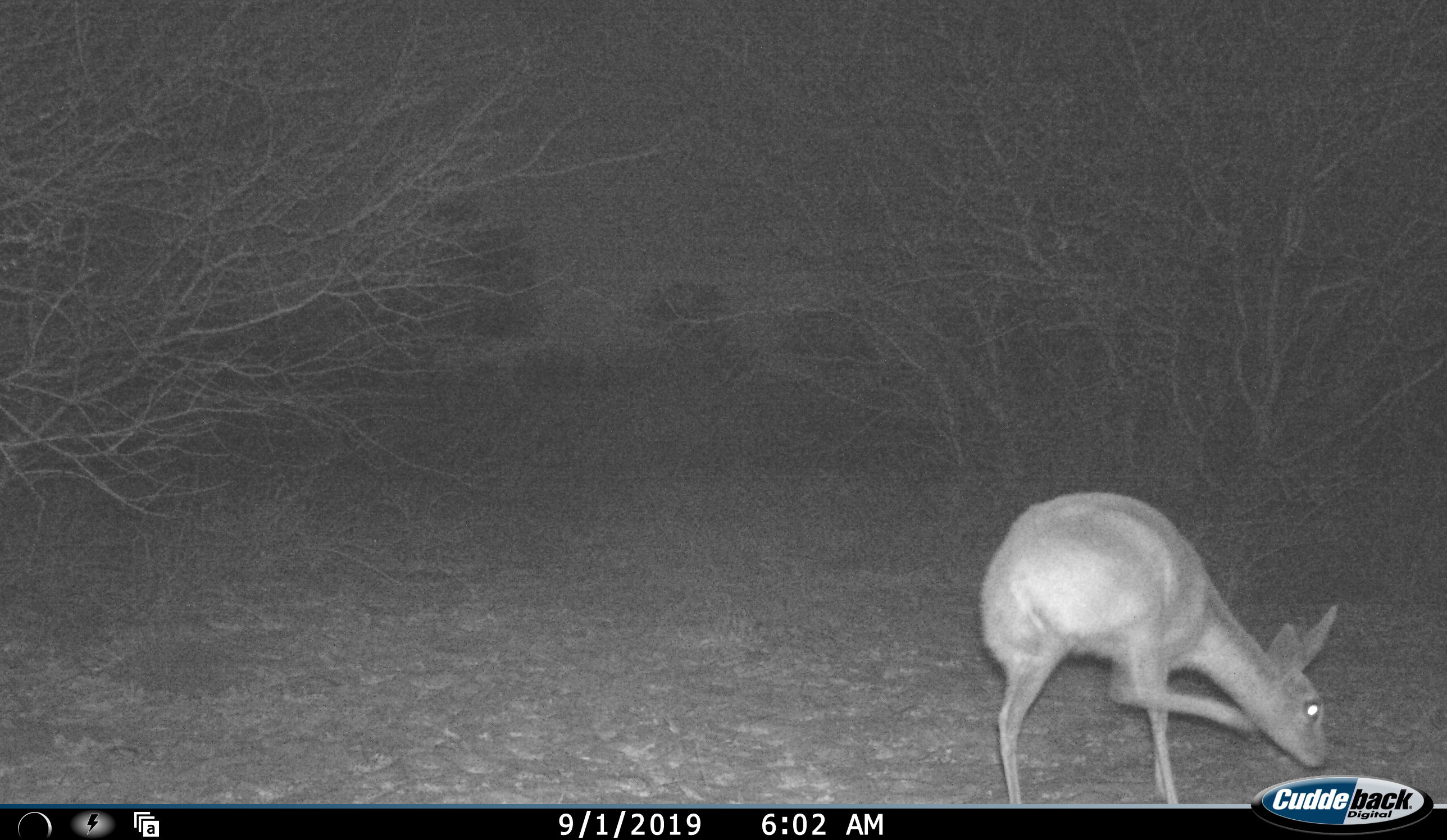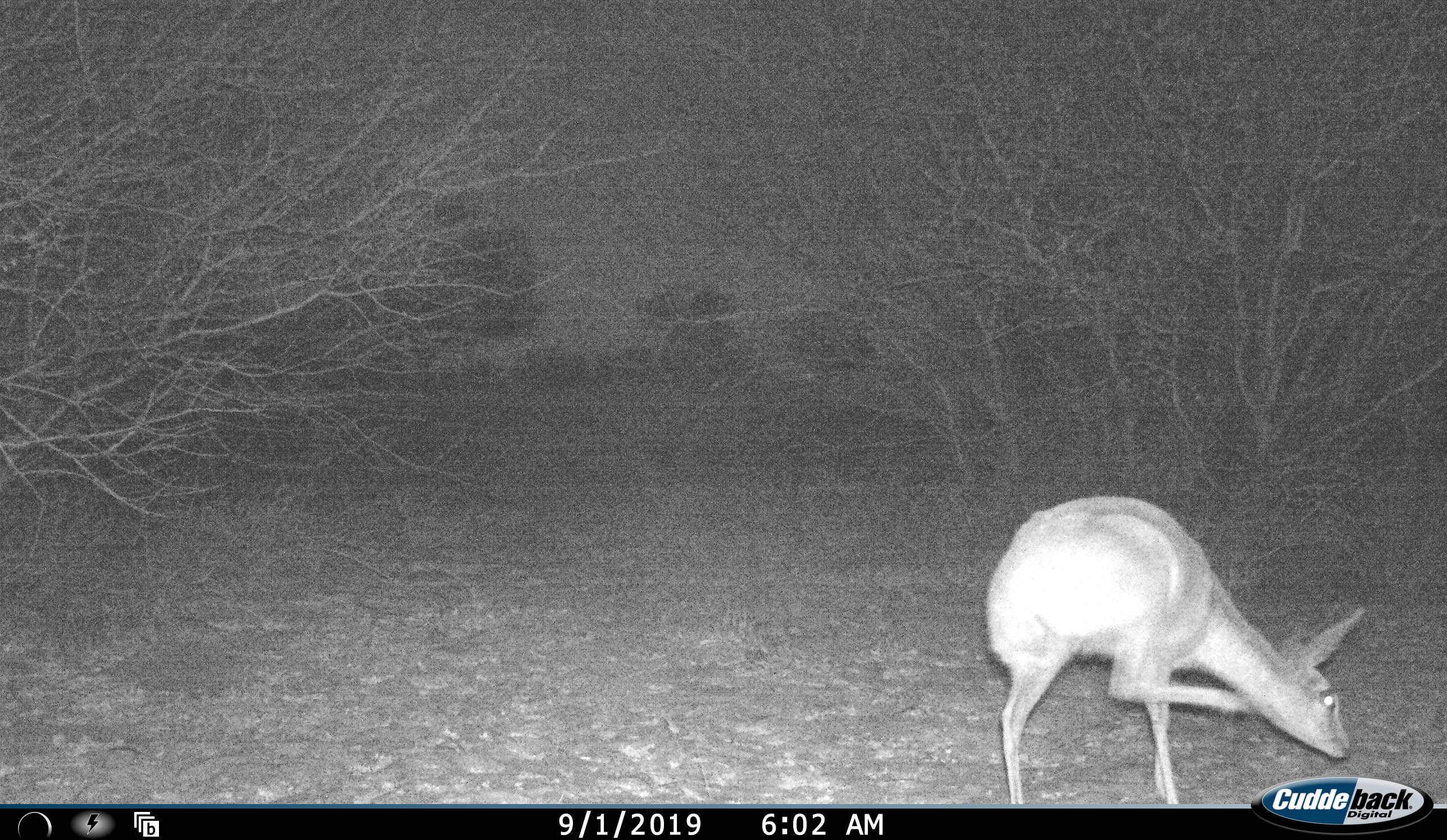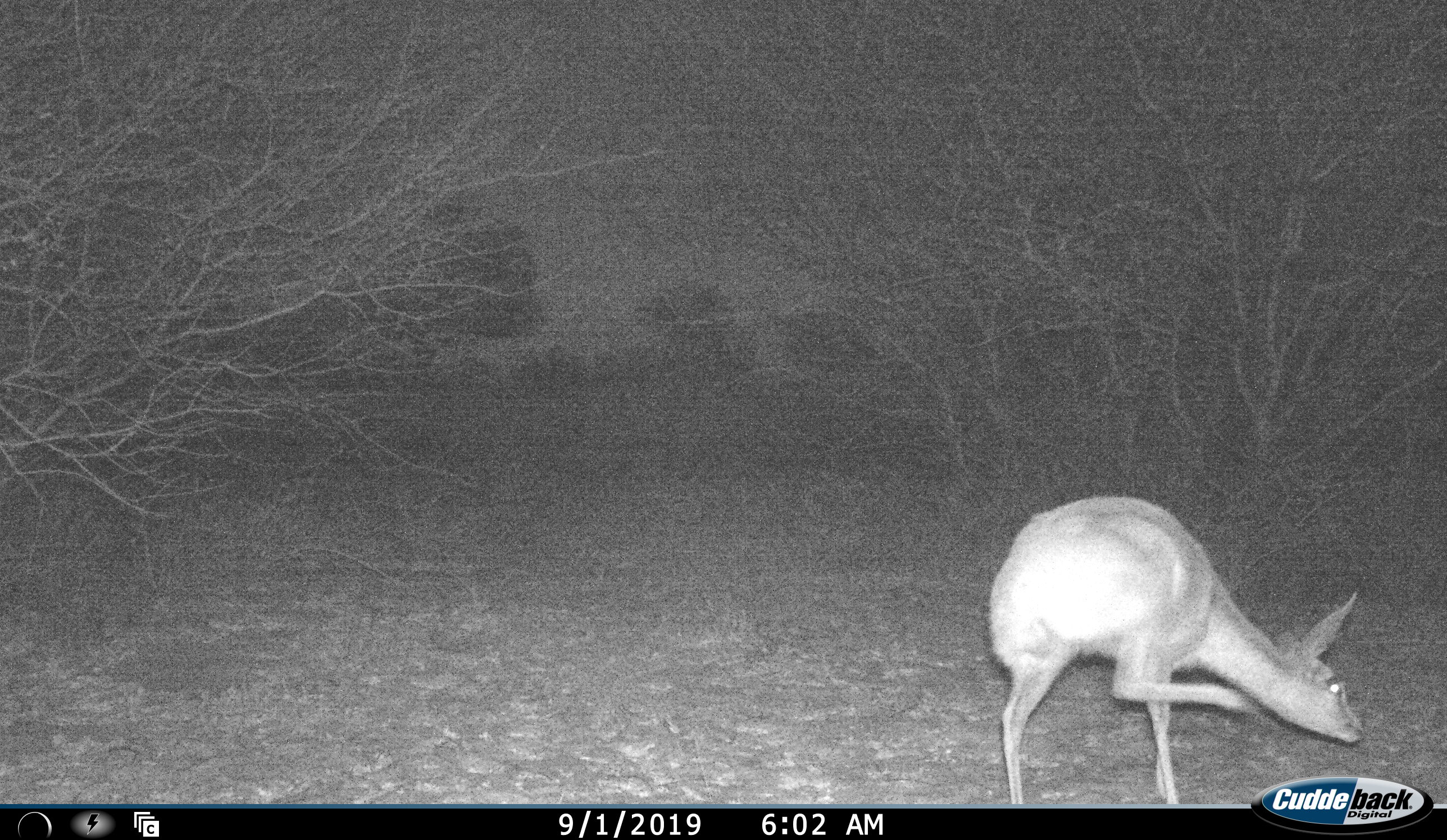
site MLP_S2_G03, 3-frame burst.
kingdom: Animalia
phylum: Chordata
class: Mammalia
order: Artiodactyla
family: Bovidae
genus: Raphicerus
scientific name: Raphicerus campestris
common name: steenbok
Steenbok (Raphicerus campestris), count 1. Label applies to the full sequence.